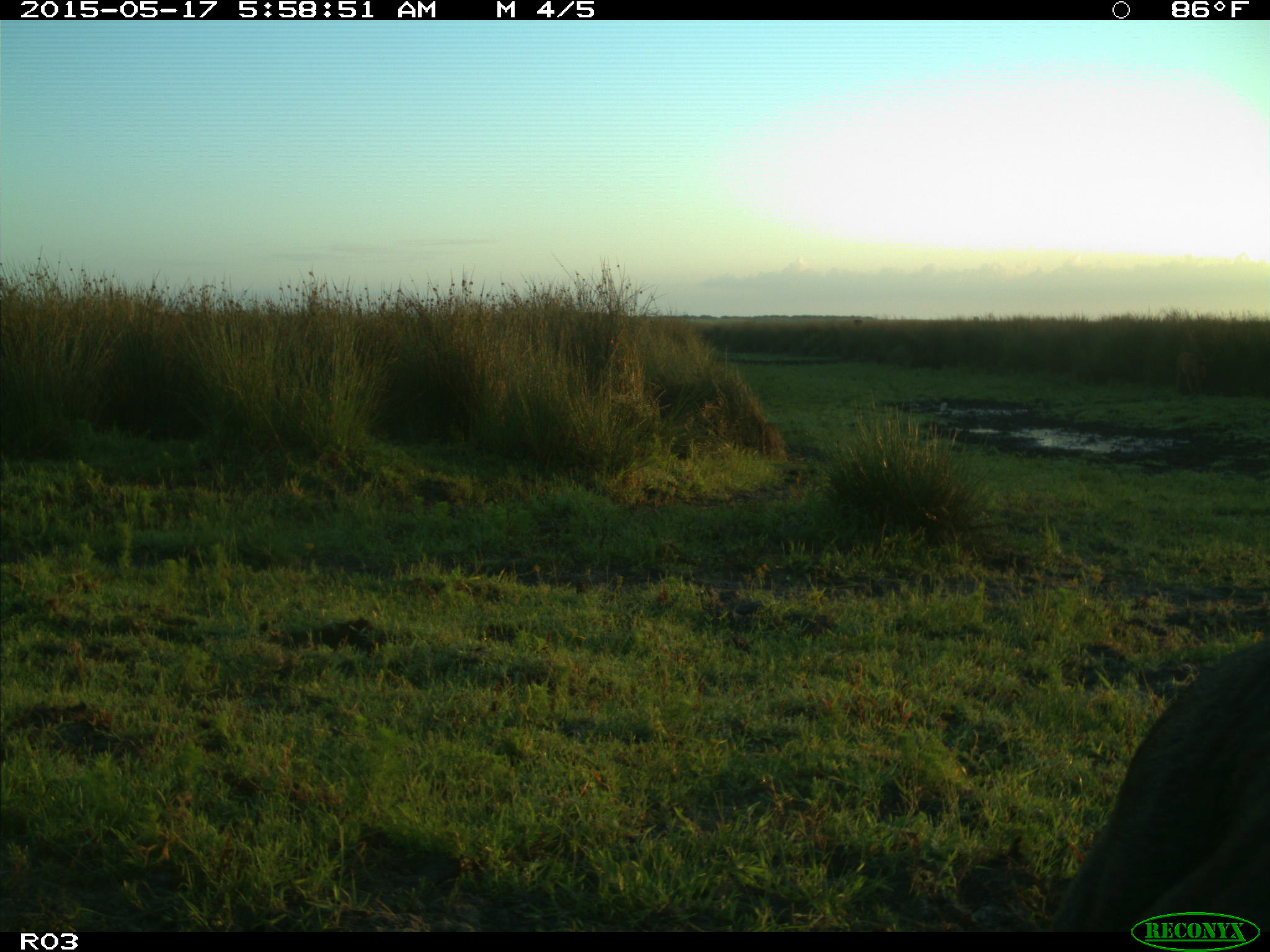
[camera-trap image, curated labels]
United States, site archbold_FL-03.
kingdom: Animalia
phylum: Chordata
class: Mammalia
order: Artiodactyla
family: Bovidae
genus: Bos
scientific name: Bos taurus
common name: domestic cow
Bos taurus (domestic cow).